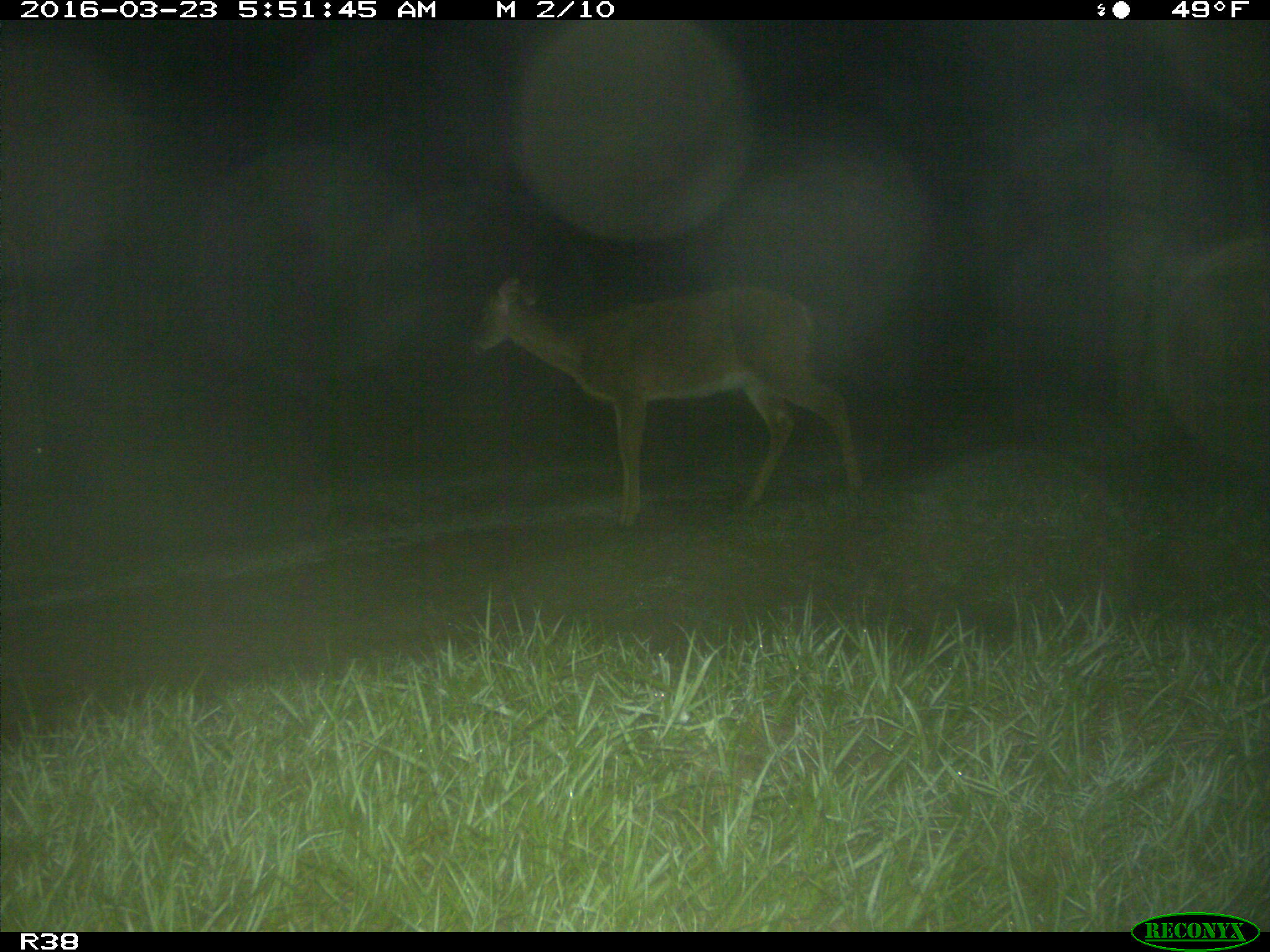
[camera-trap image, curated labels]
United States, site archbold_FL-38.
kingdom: Animalia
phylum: Chordata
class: Mammalia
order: Artiodactyla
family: Cervidae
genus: Odocoileus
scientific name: Odocoileus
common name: deer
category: unidentified deer